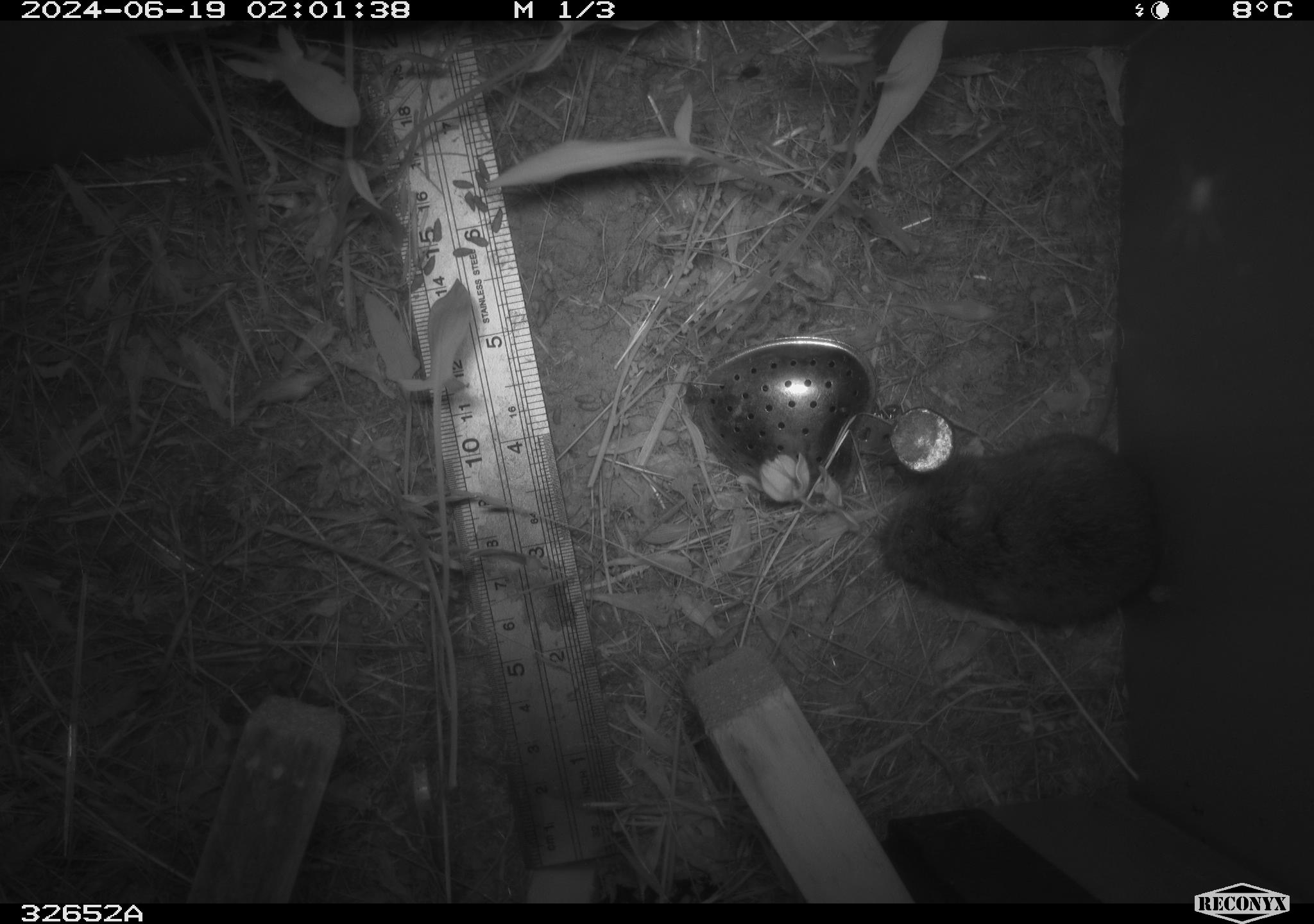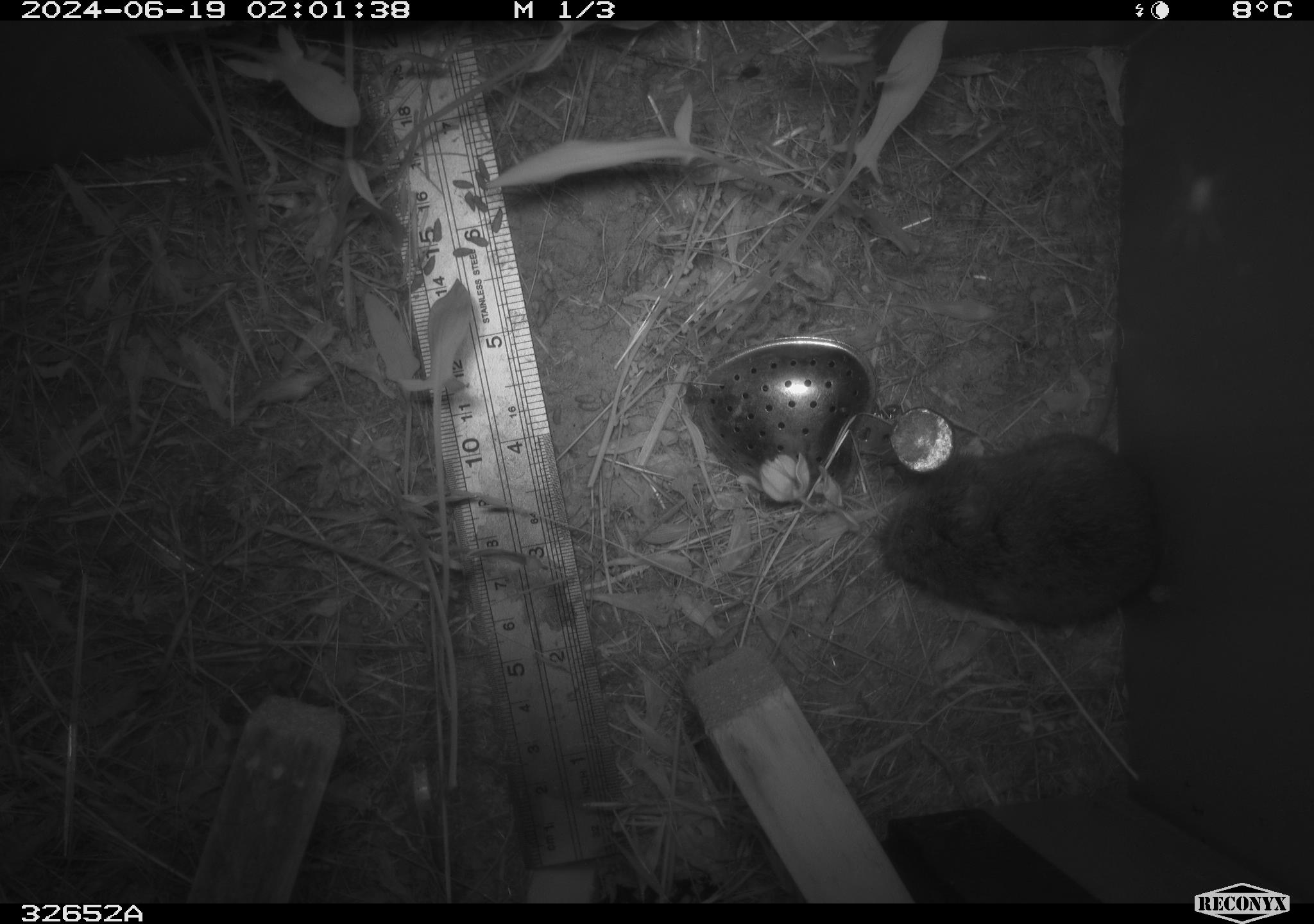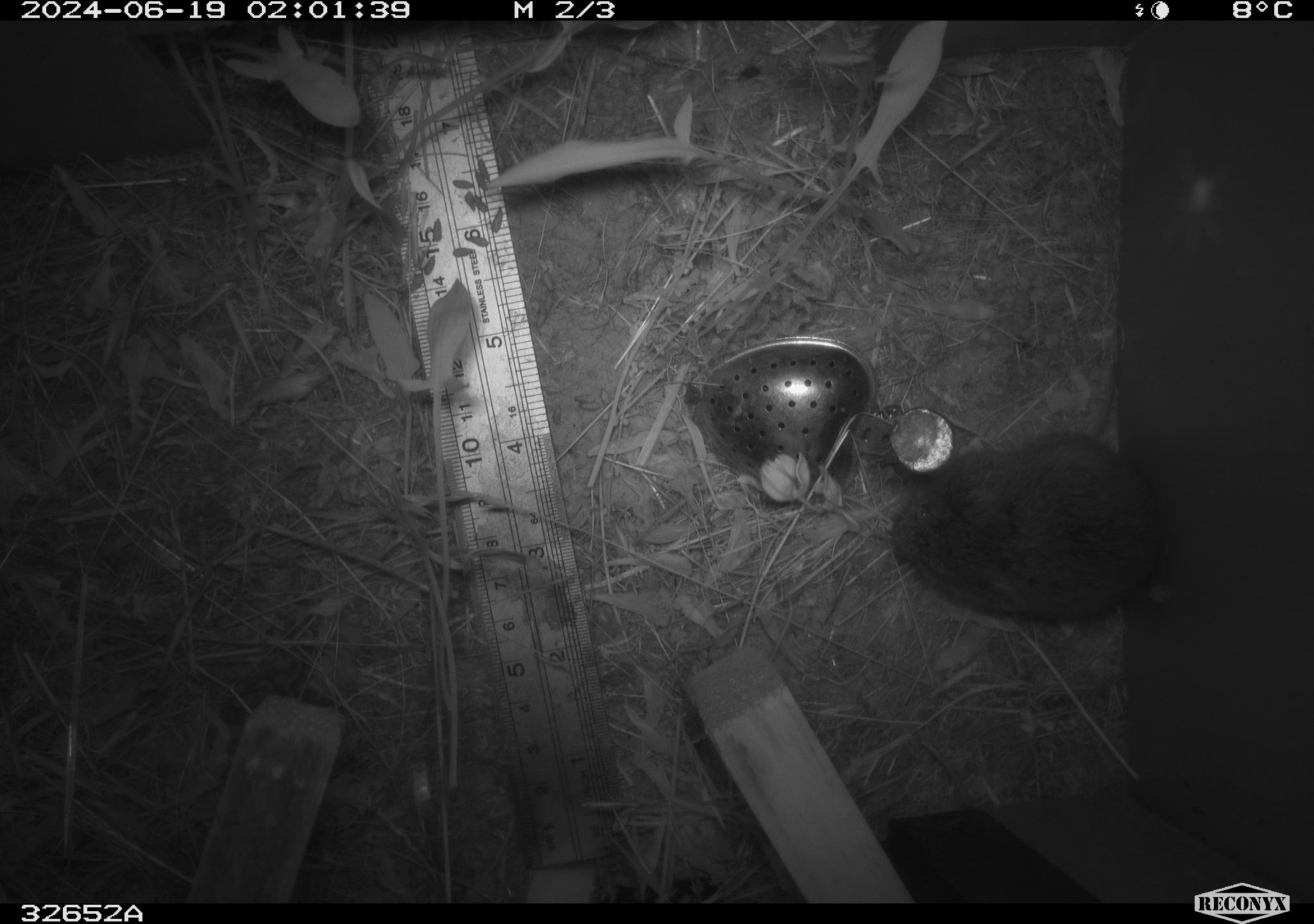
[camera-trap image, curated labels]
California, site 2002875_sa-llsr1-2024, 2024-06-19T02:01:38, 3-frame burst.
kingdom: Animalia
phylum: Chordata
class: Mammalia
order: Rodentia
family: Cricetidae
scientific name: Arvicolinae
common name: voles, lemmings, and muskrats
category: arvicolinae subfamily